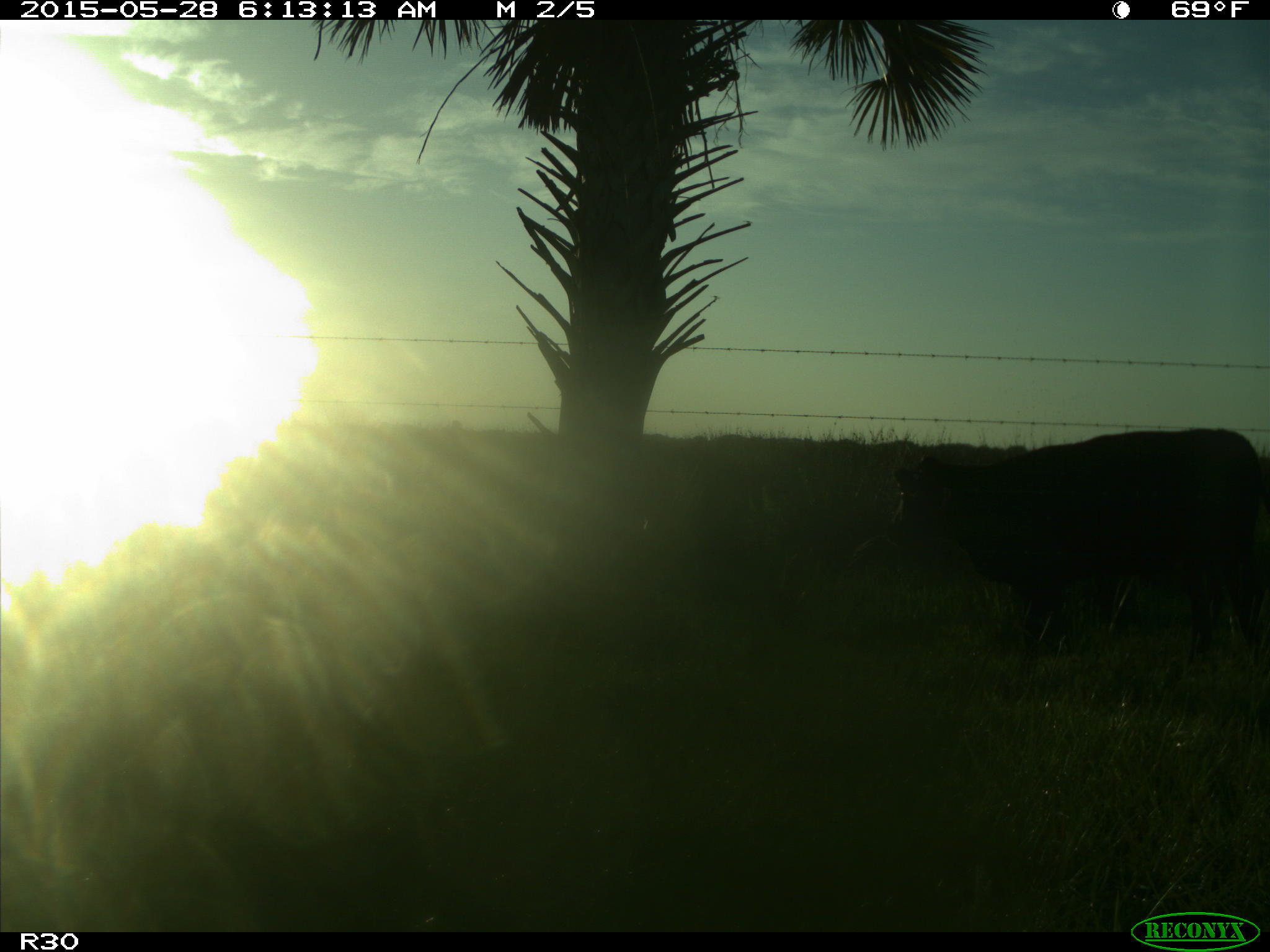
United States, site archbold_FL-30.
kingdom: Animalia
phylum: Chordata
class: Mammalia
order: Artiodactyla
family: Bovidae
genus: Bos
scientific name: Bos taurus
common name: domestic cow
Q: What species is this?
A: Bos taurus (domestic cow).